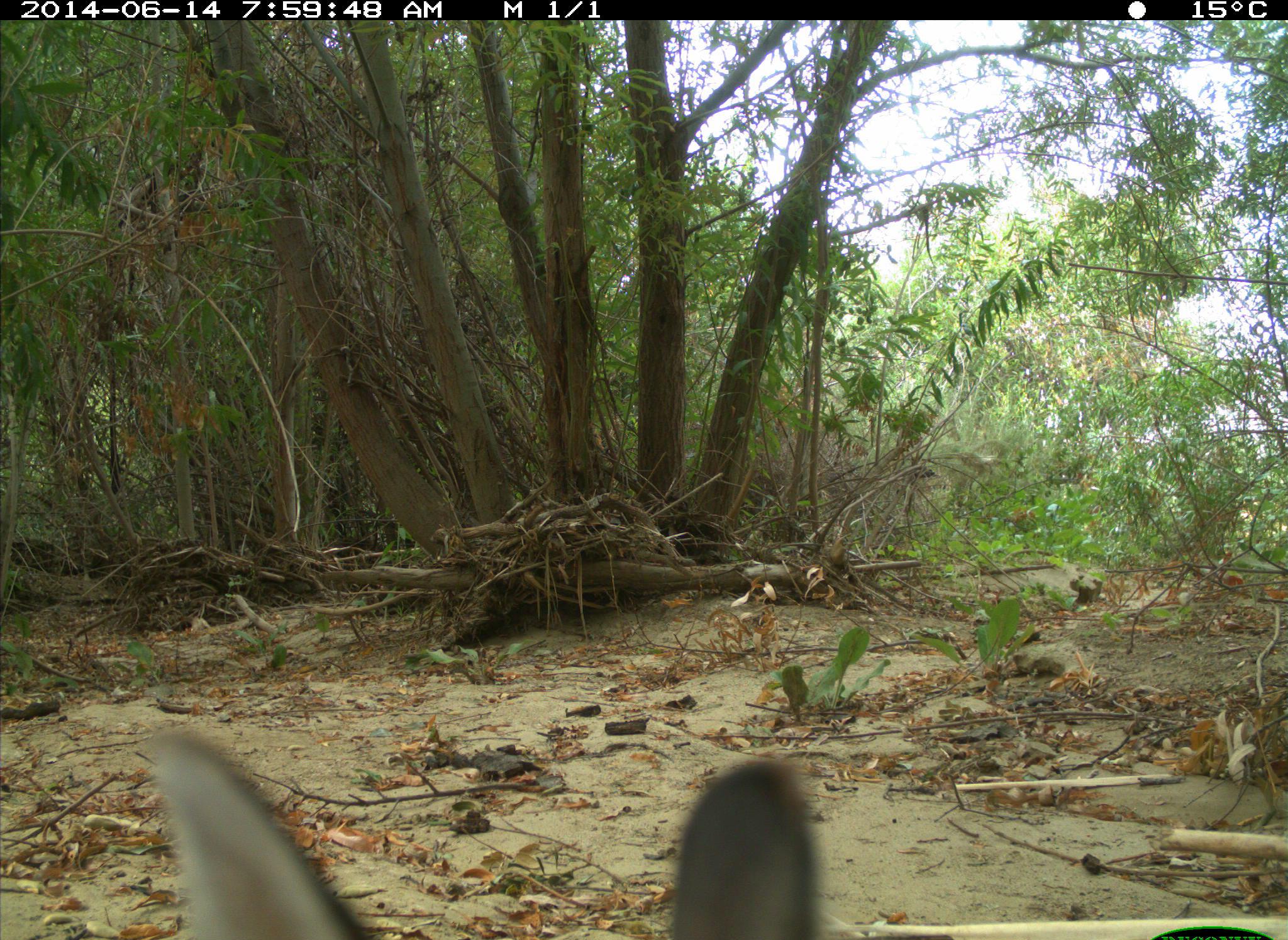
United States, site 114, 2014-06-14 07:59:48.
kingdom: Animalia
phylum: Chordata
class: Mammalia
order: Lagomorpha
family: Leporidae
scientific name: Leporidae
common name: rabbits and hares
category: rabbit